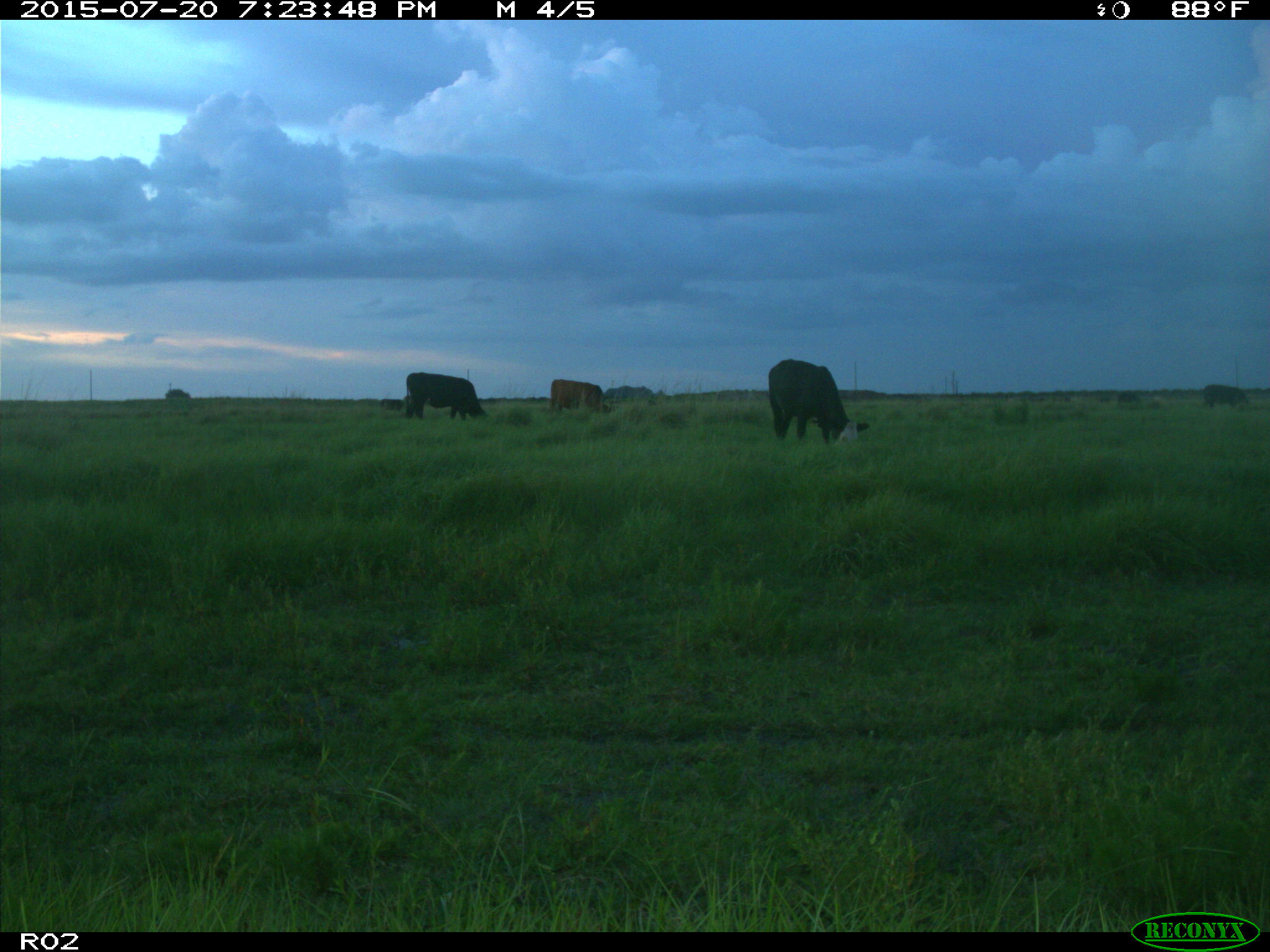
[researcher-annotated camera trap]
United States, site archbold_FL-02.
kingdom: Animalia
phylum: Chordata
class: Mammalia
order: Artiodactyla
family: Bovidae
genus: Bos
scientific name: Bos taurus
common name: domestic cow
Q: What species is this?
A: Bos taurus (domestic cow).